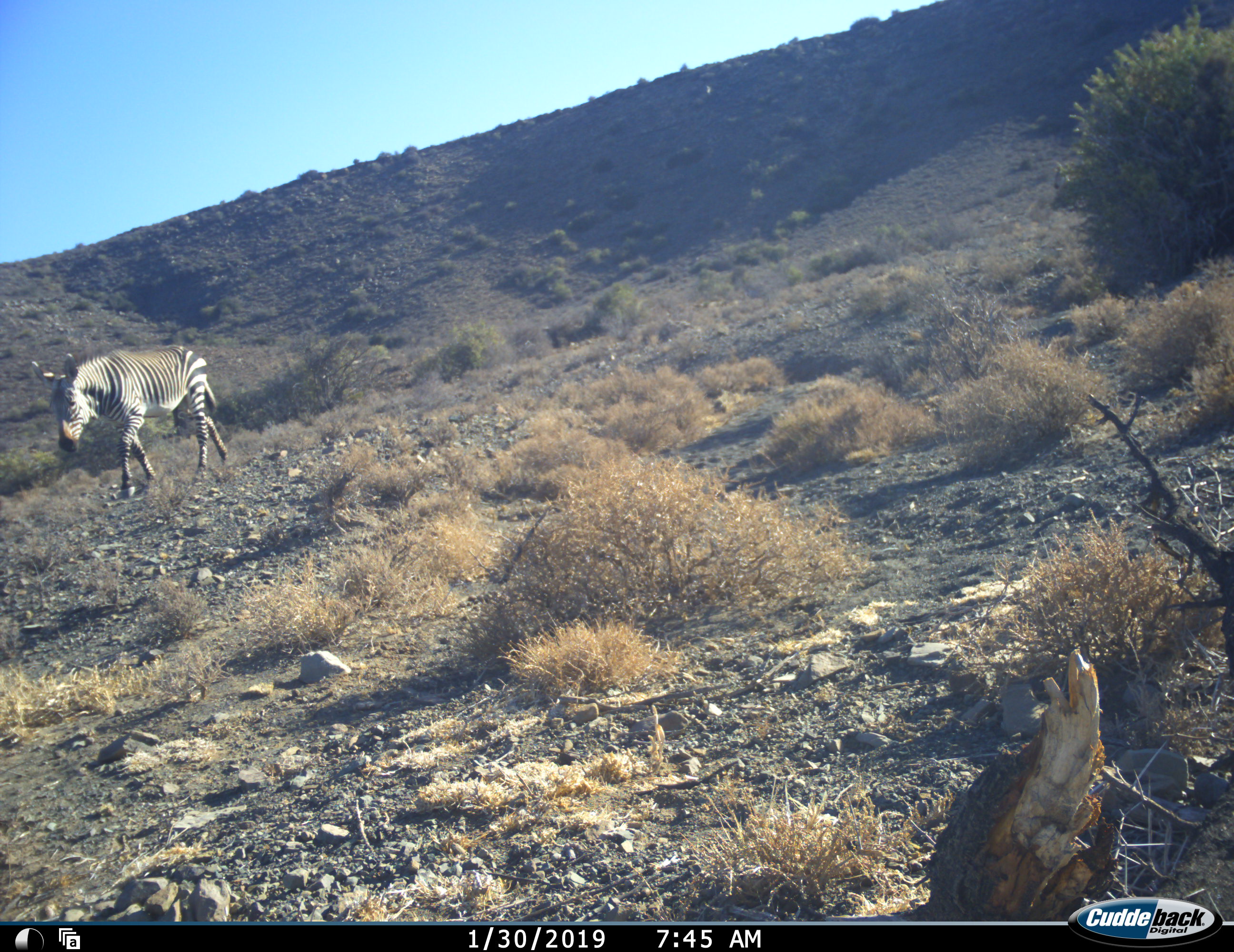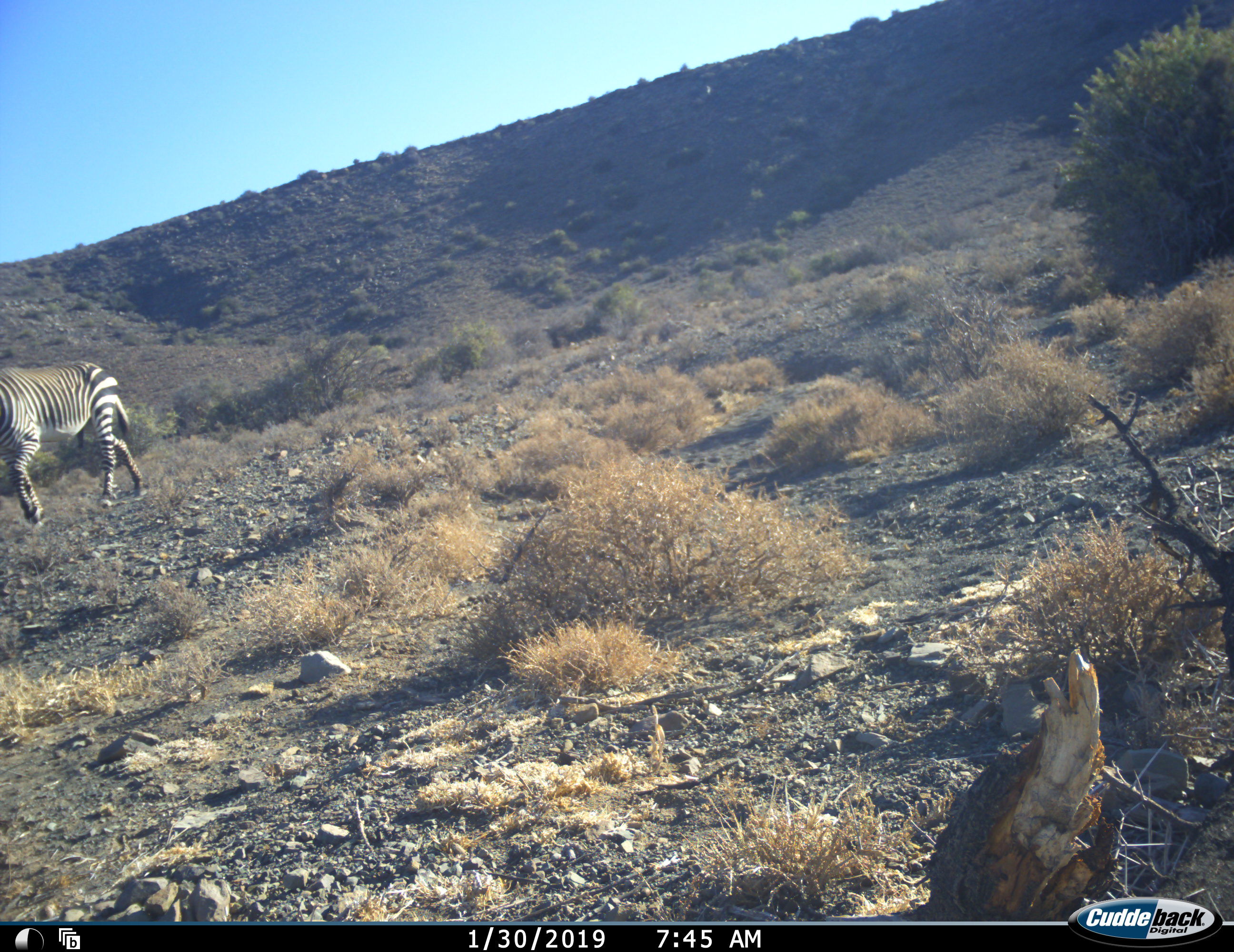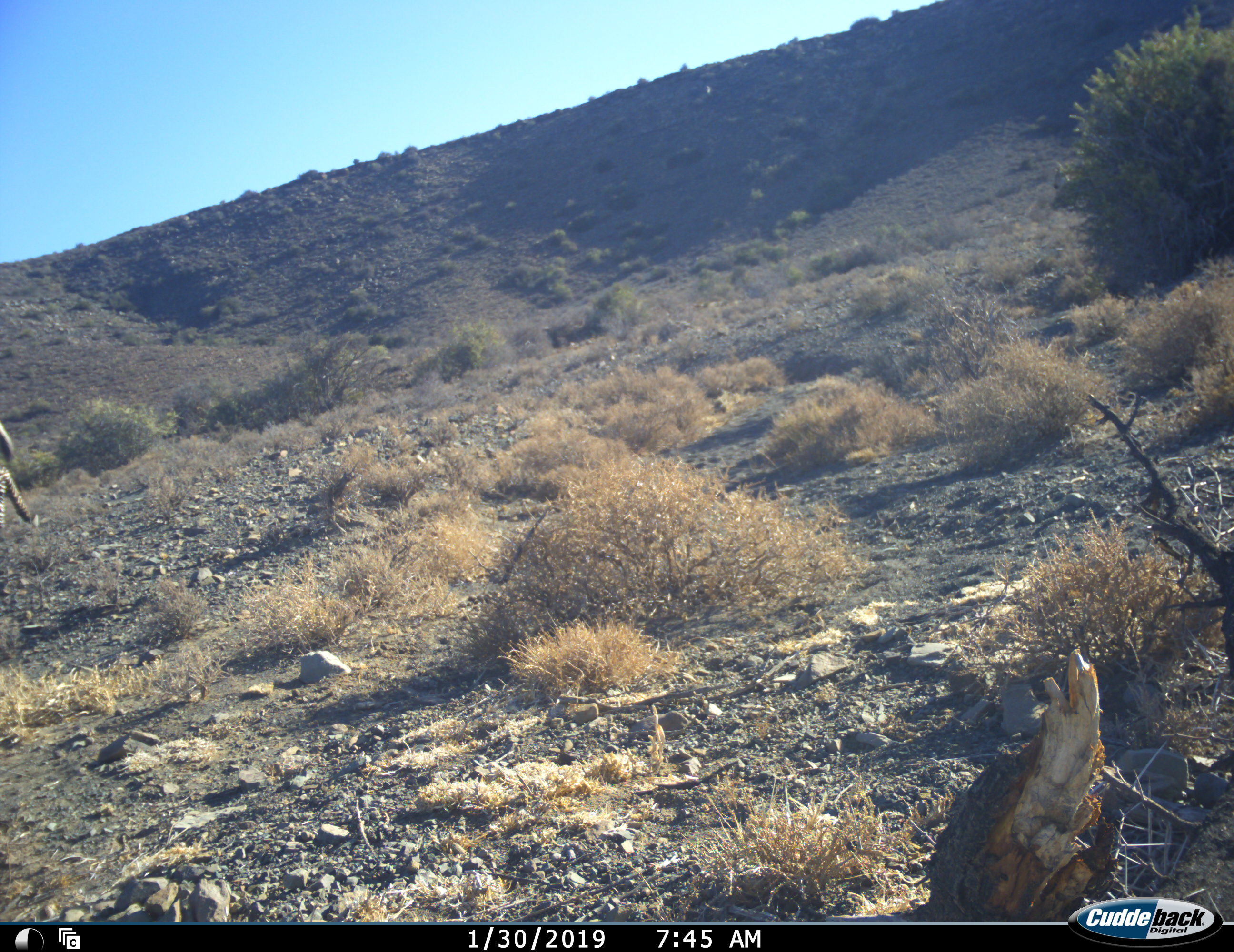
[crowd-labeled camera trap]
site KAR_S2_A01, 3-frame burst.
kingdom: Animalia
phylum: Chordata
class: Mammalia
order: Perissodactyla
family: Equidae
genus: Equus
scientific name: Equus zebra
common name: mountain zebra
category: zebramountain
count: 1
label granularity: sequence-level